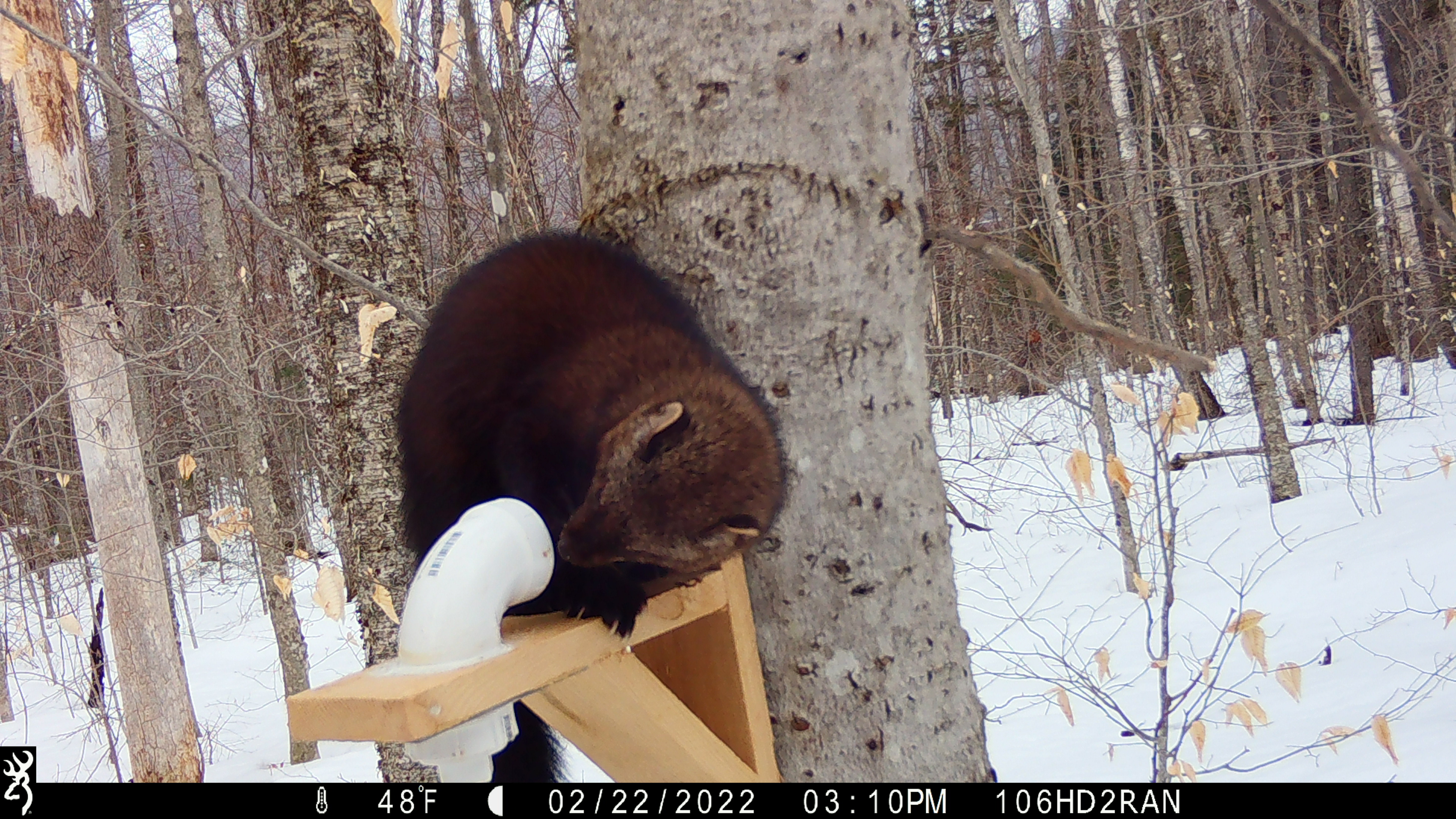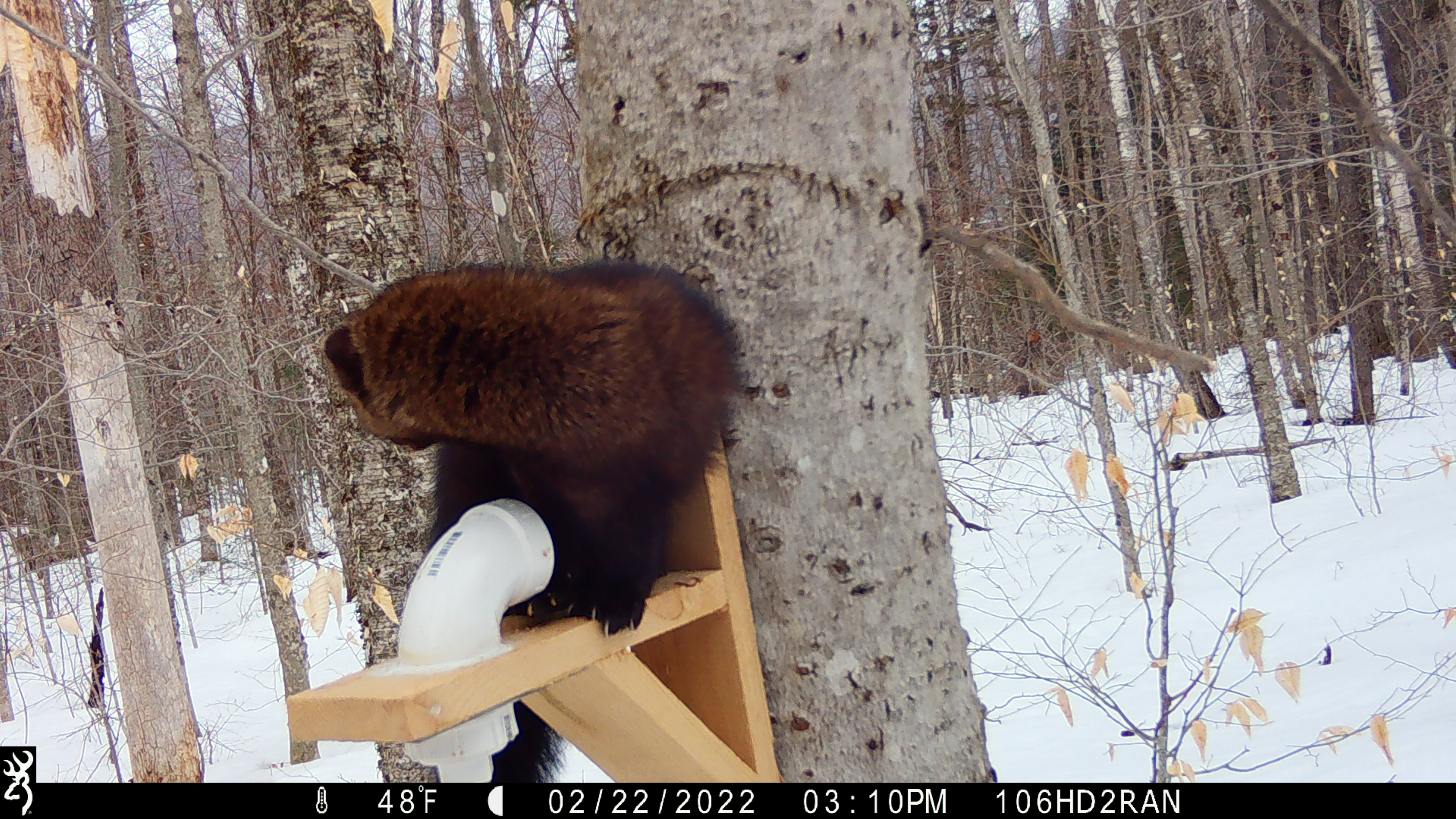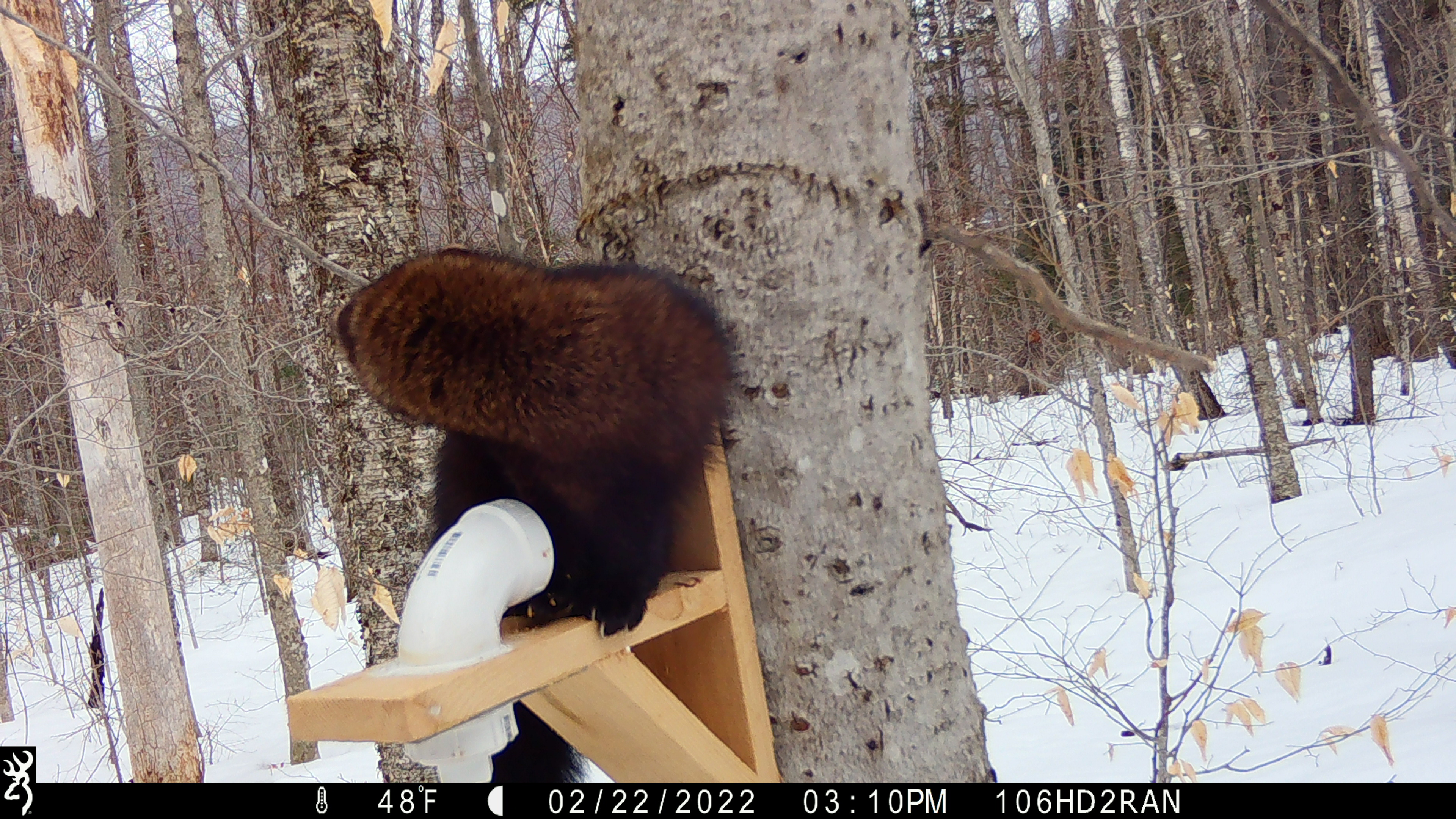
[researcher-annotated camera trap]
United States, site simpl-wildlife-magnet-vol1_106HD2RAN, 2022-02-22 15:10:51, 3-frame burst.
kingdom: Animalia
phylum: Chordata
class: Mammalia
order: Carnivora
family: Mustelidae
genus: Pekania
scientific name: Pekania pennanti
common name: fisher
Fisher (Pekania pennanti).